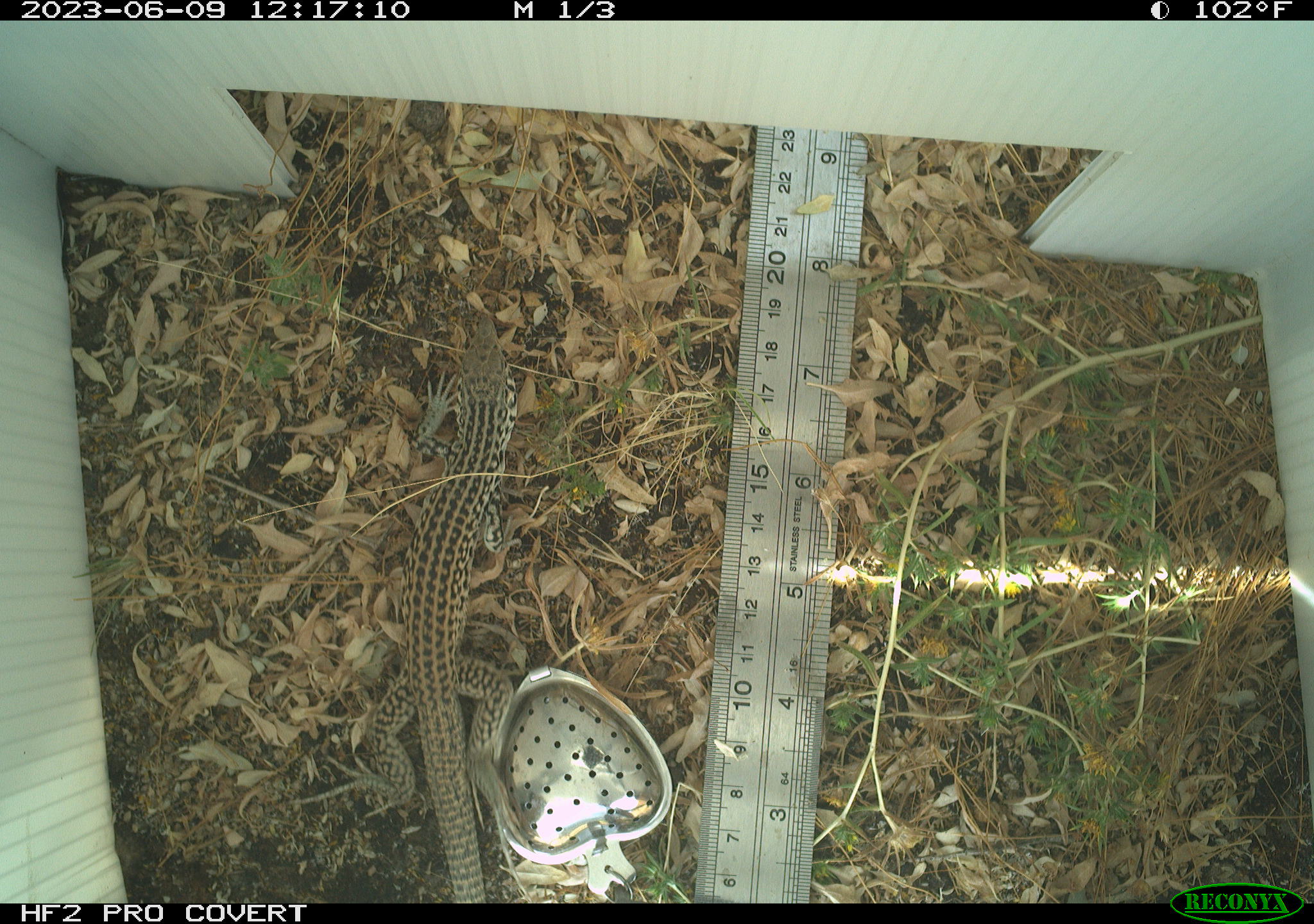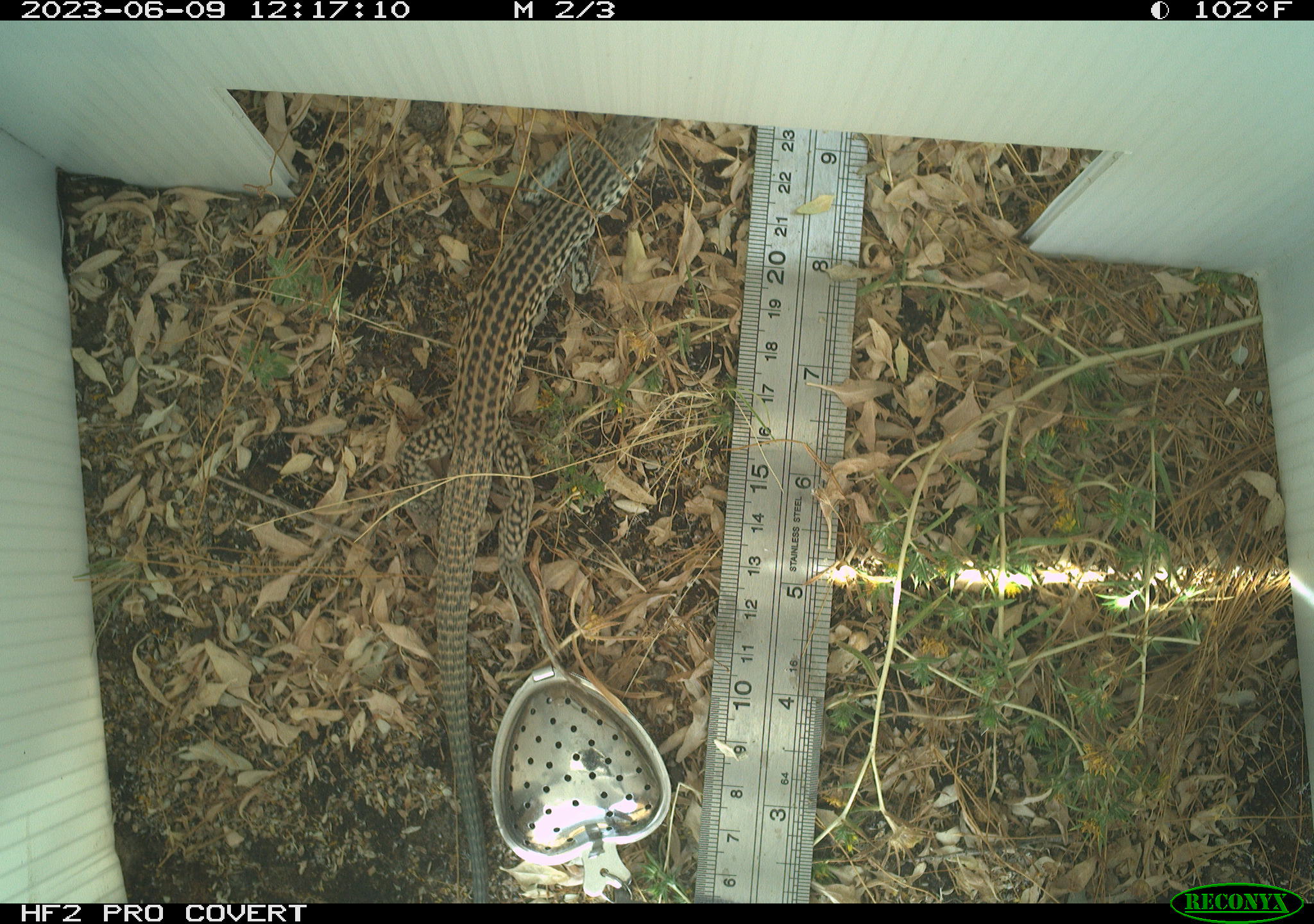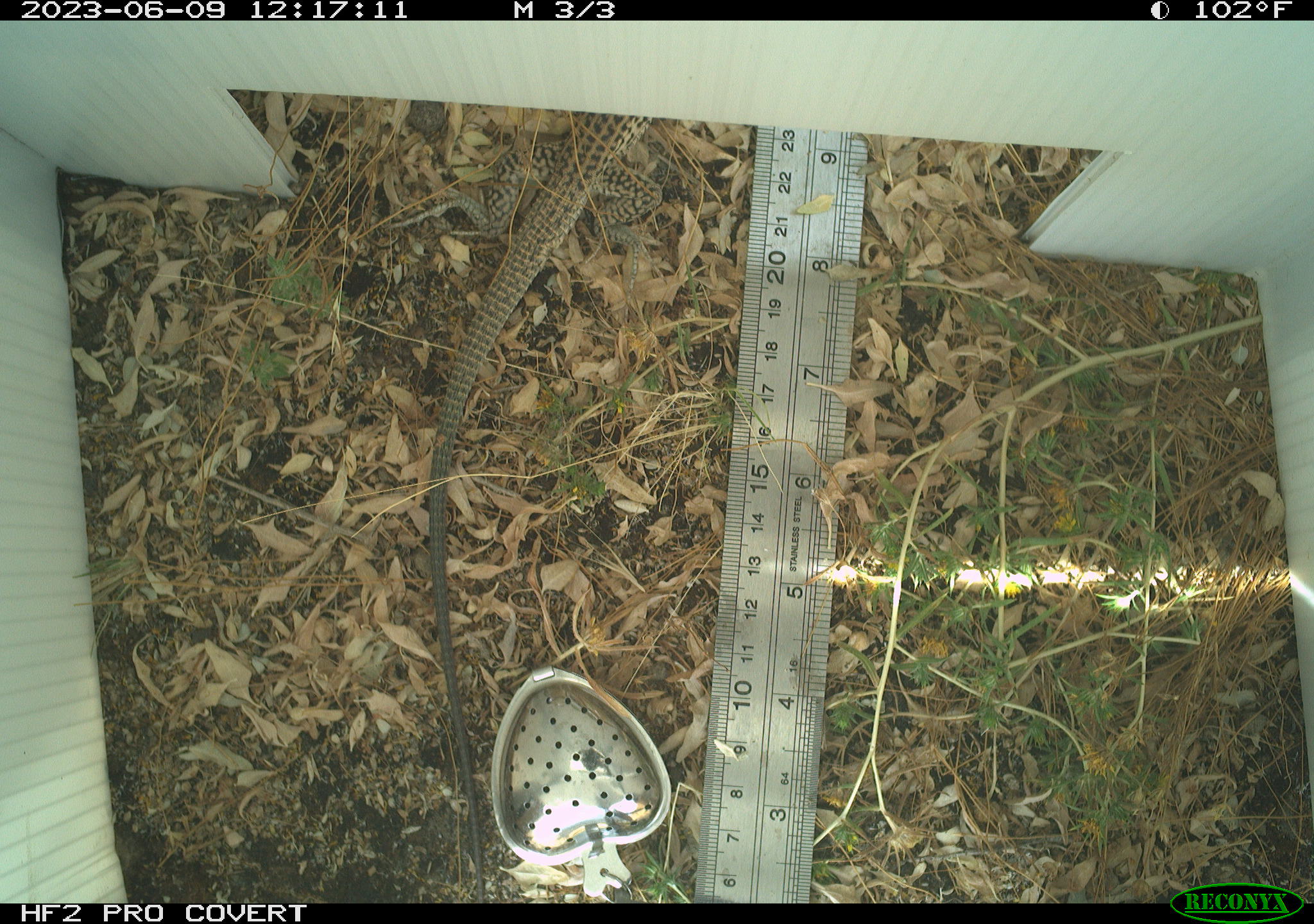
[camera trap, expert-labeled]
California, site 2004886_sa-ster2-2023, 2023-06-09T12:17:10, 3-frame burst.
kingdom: Animalia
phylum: Chordata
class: Reptilia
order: Squamata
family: Teiidae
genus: Aspidoscelis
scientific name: Aspidoscelis tigris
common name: western whiptail